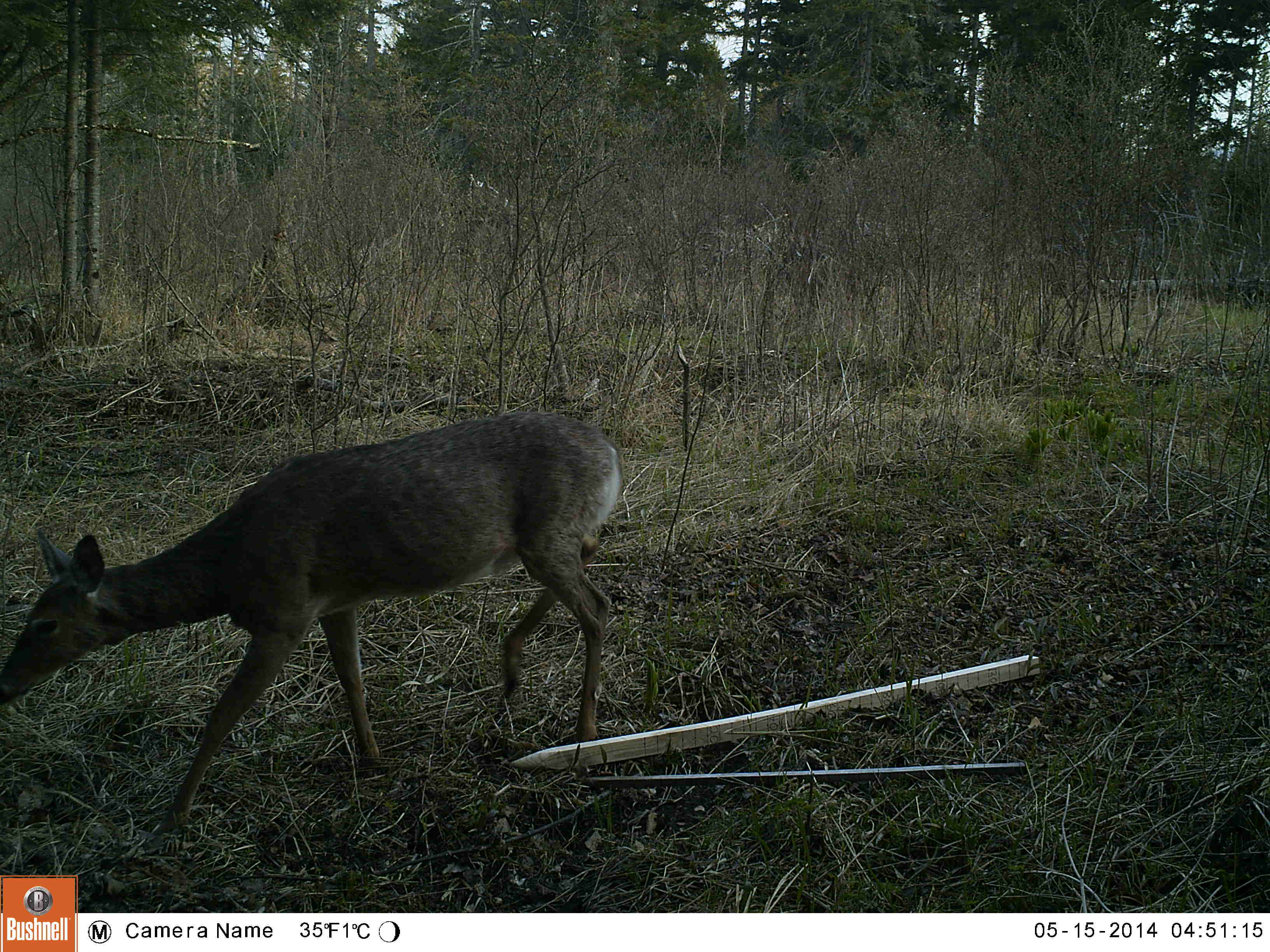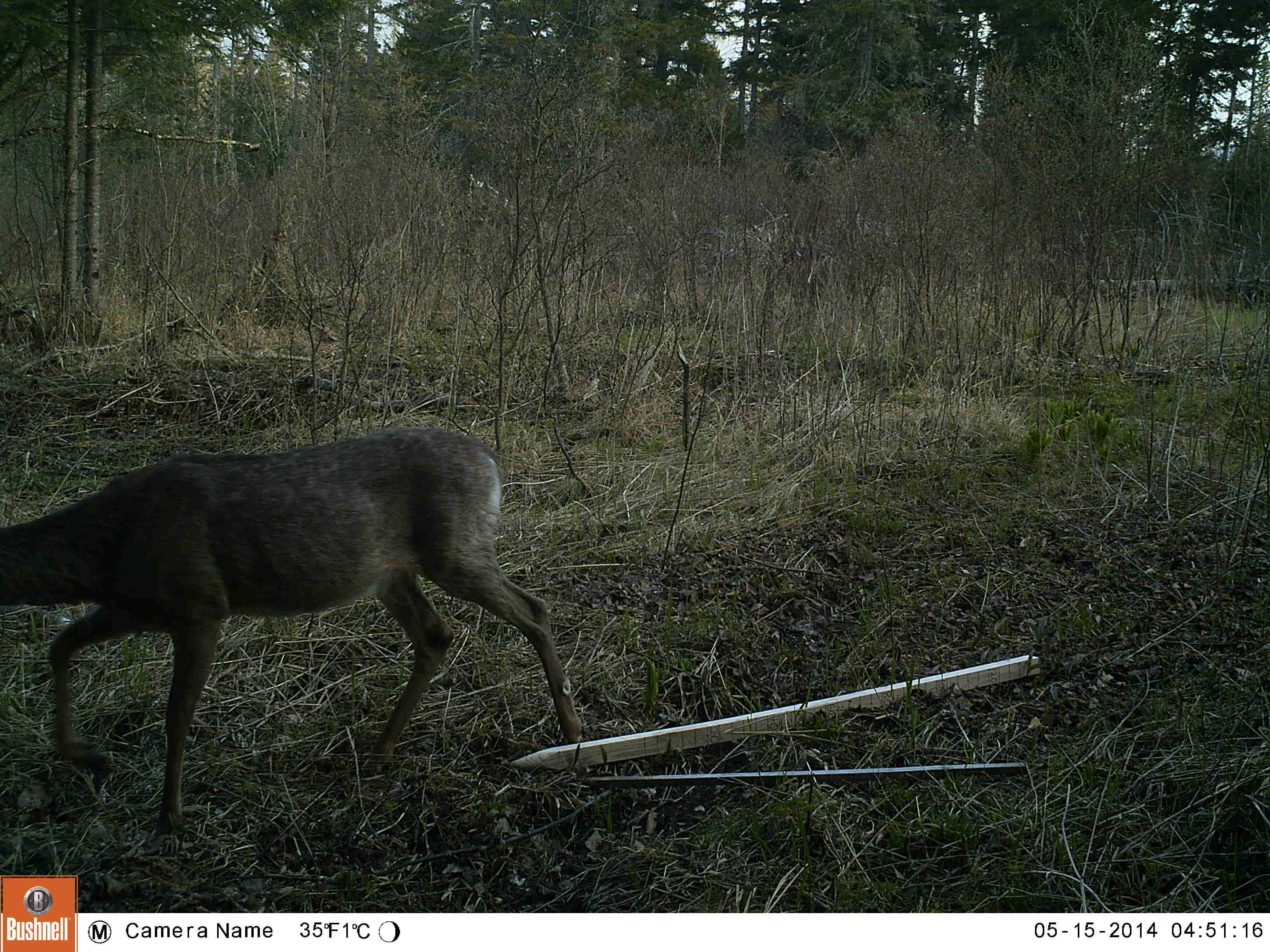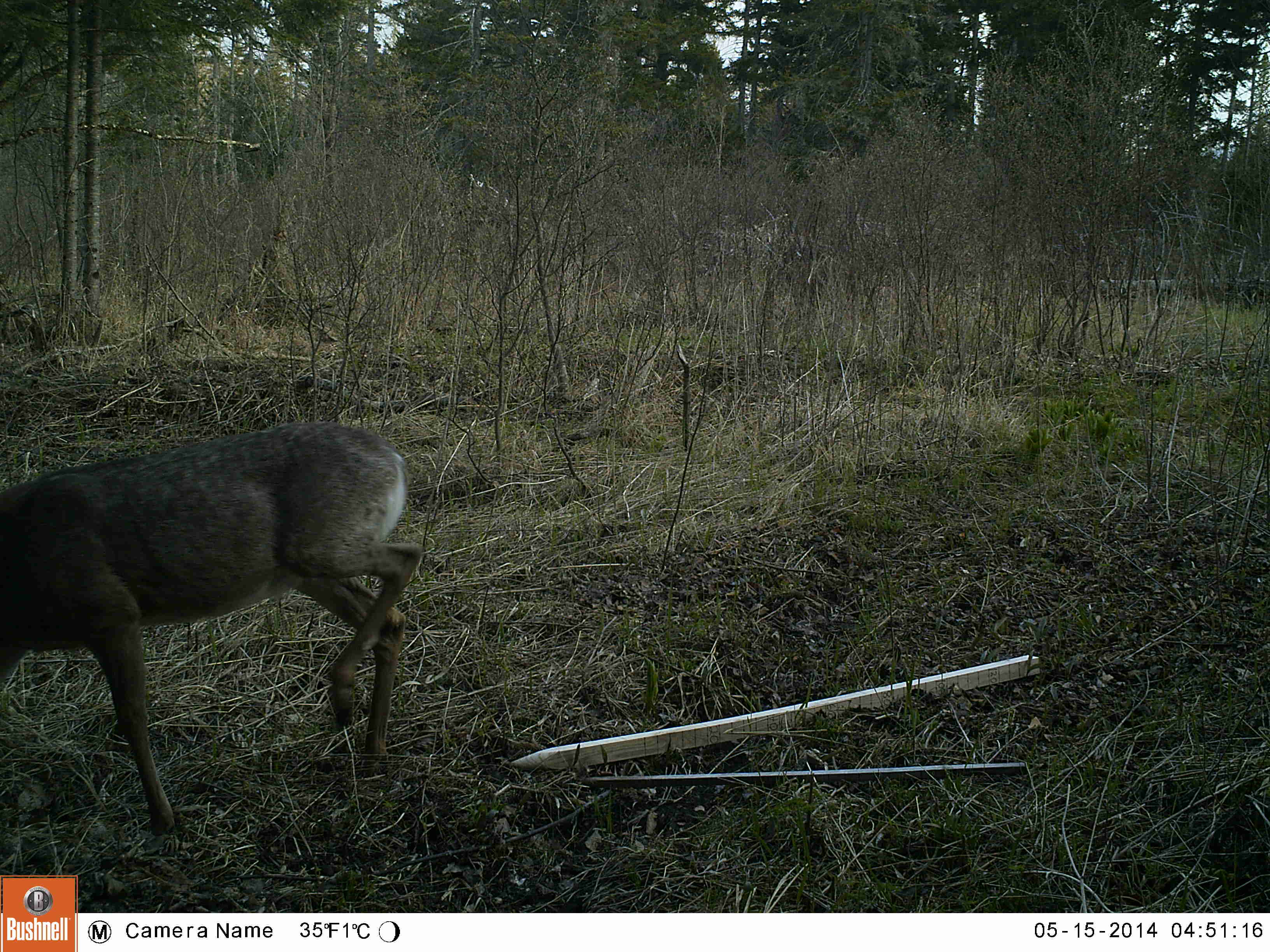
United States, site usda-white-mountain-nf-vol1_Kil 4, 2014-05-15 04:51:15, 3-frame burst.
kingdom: Animalia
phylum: Chordata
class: Mammalia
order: Artiodactyla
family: Cervidae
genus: Odocoileus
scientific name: Odocoileus virginianus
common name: white-tailed deer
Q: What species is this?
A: White-tailed deer (Odocoileus virginianus).